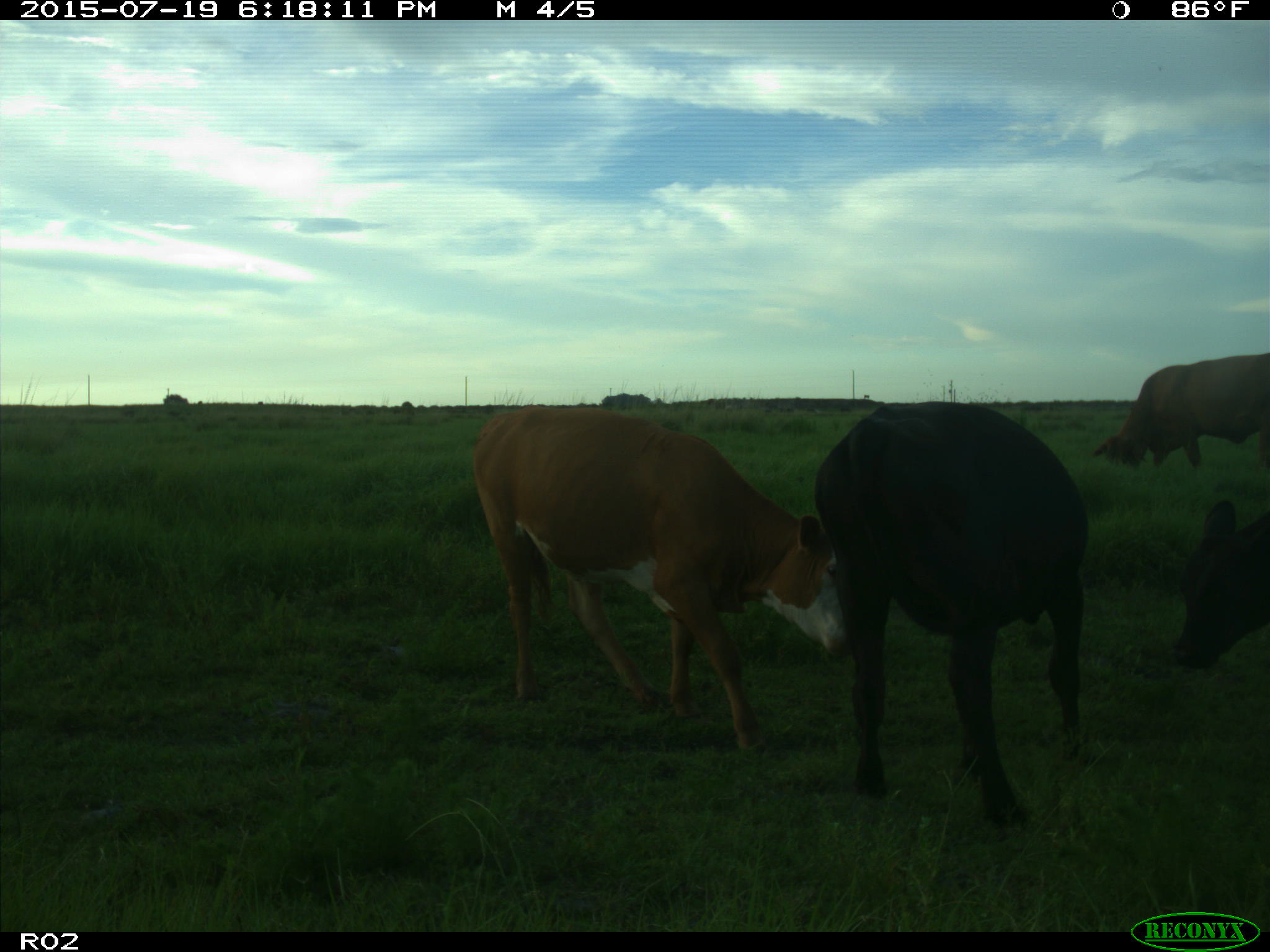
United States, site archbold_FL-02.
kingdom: Animalia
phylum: Chordata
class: Mammalia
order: Artiodactyla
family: Bovidae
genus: Bos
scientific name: Bos taurus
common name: domestic cow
Bos taurus (domestic cow).